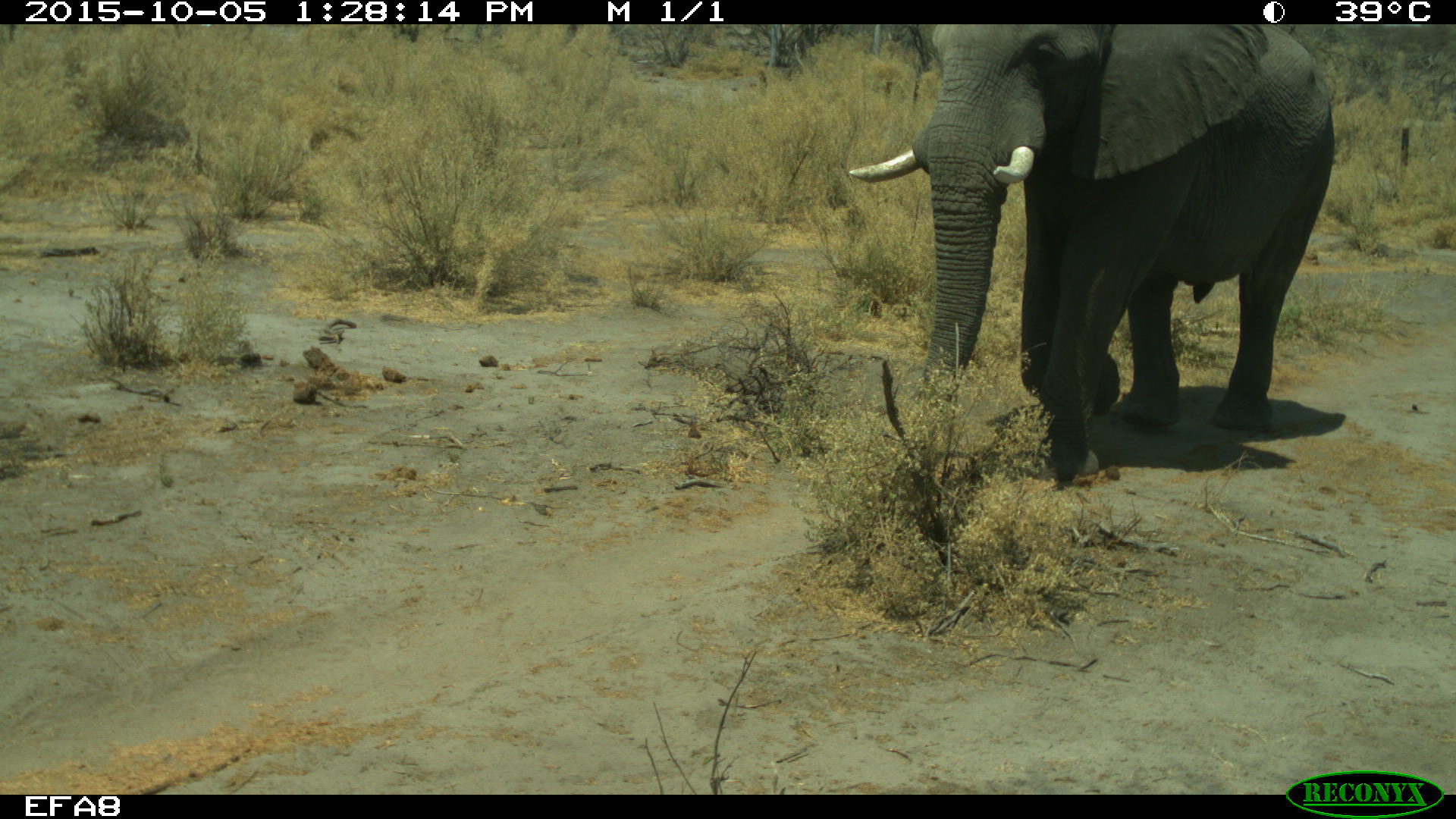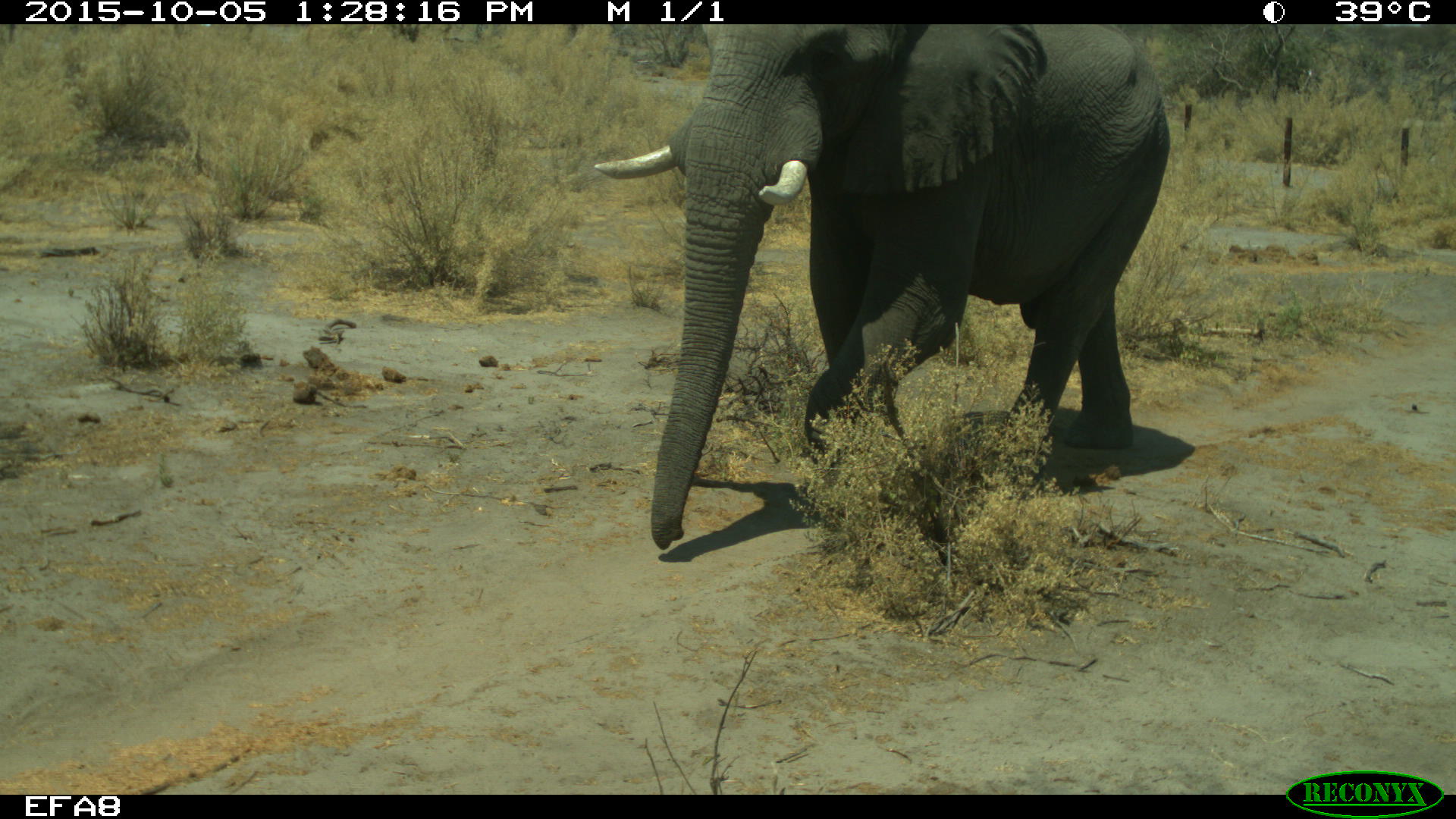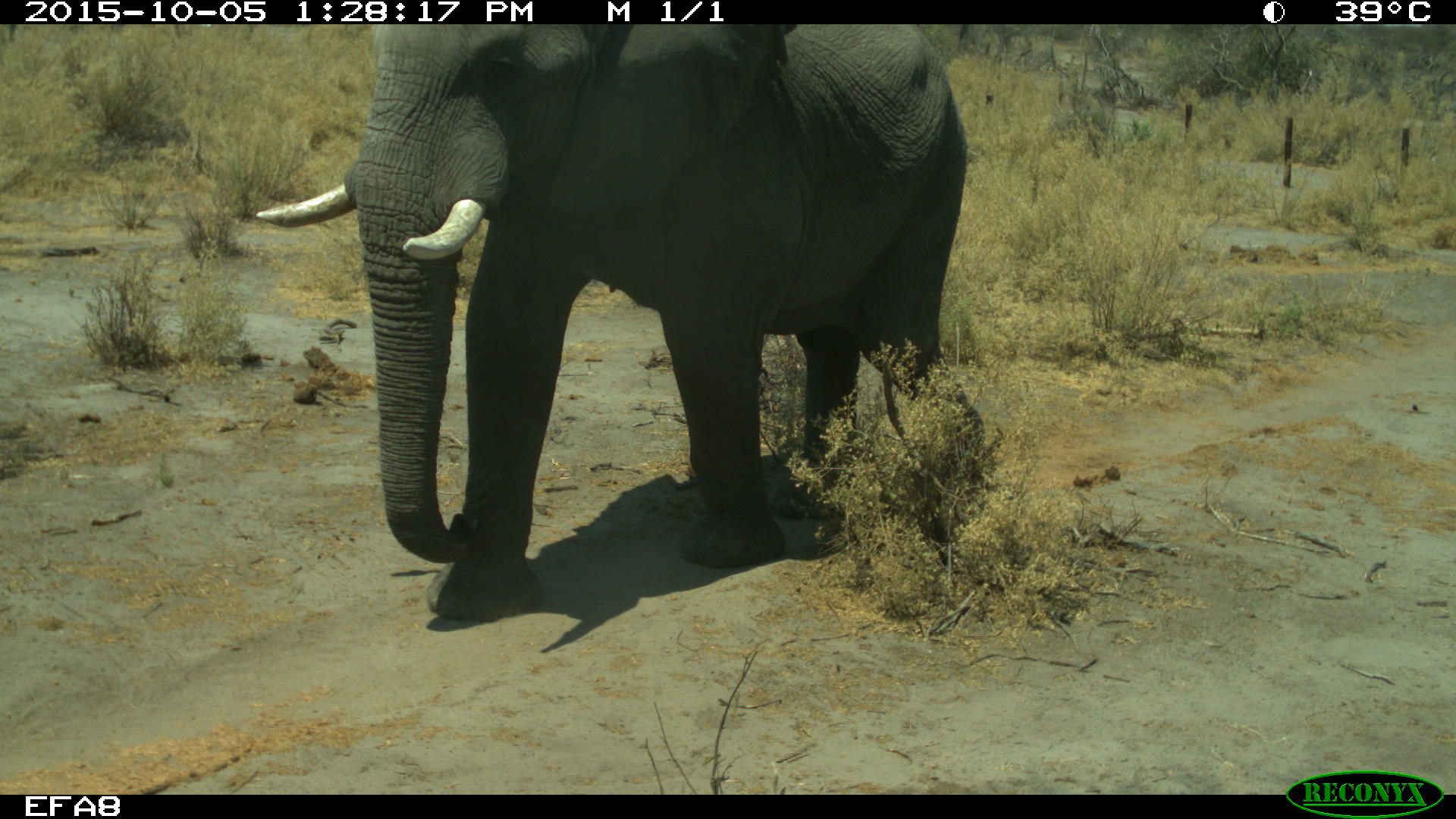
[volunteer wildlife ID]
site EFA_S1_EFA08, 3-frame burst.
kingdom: Animalia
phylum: Chordata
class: Mammalia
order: Proboscidea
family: Elephantidae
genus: Loxodonta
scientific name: Loxodonta africana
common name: african bush elephant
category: elephant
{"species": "elephant (african bush elephant) (Loxodonta africana)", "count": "1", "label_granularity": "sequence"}